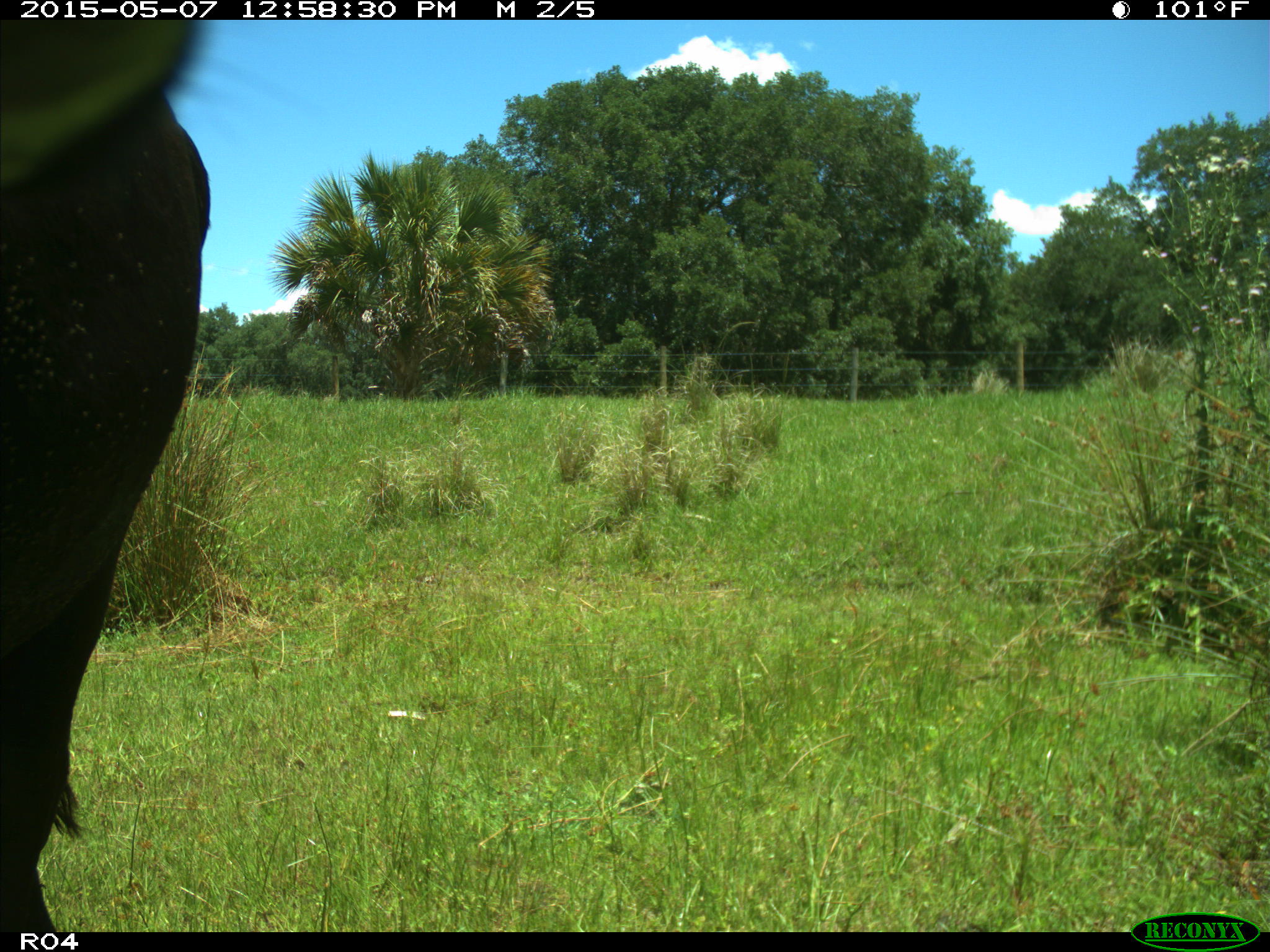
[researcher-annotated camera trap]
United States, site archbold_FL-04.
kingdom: Animalia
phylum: Chordata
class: Mammalia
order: Artiodactyla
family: Bovidae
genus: Bos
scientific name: Bos taurus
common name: domestic cow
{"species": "Bos taurus (domestic cow)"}